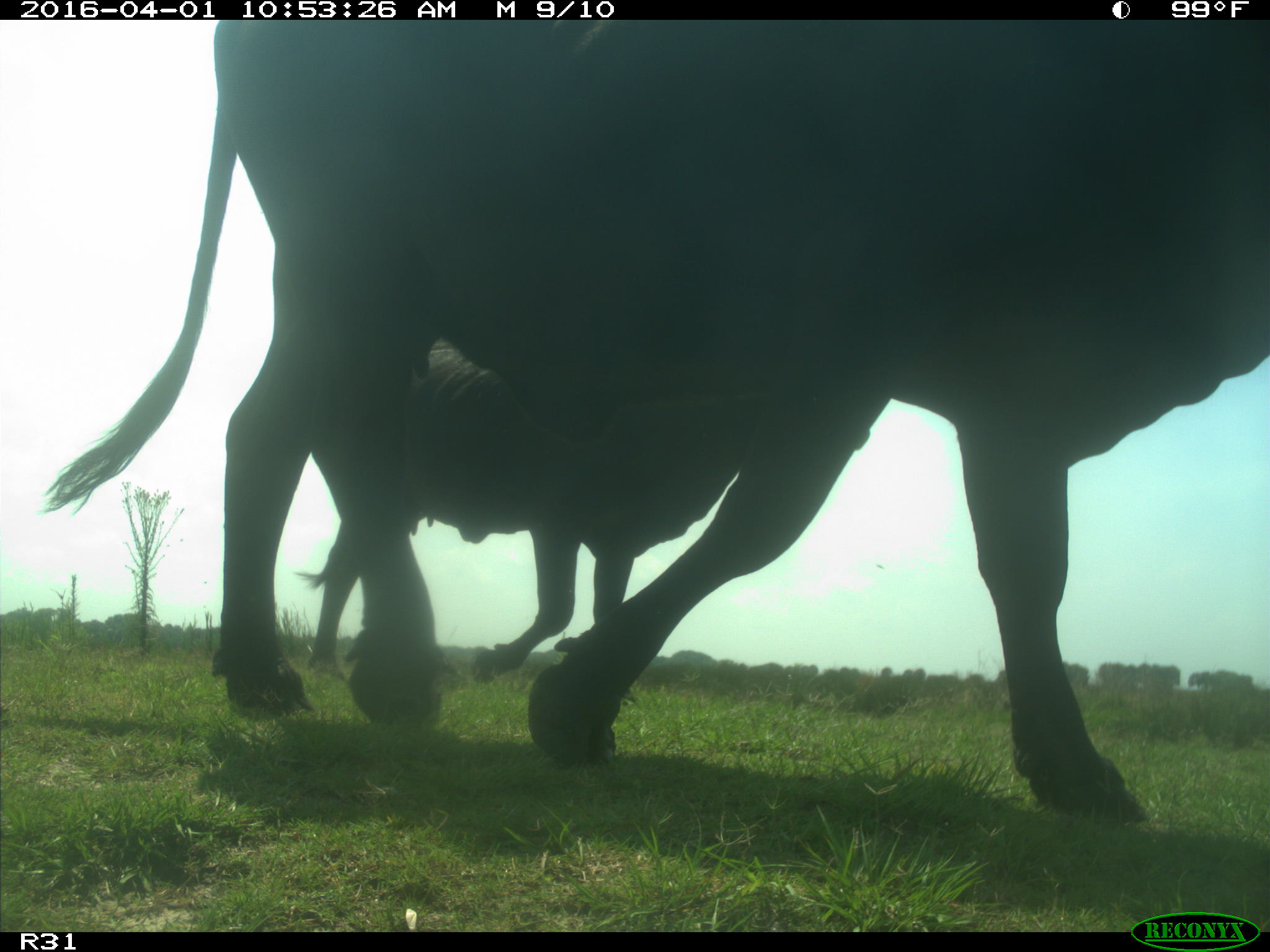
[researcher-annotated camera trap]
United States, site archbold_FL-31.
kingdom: Animalia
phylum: Chordata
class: Mammalia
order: Artiodactyla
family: Bovidae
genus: Bos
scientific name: Bos taurus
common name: domestic cow